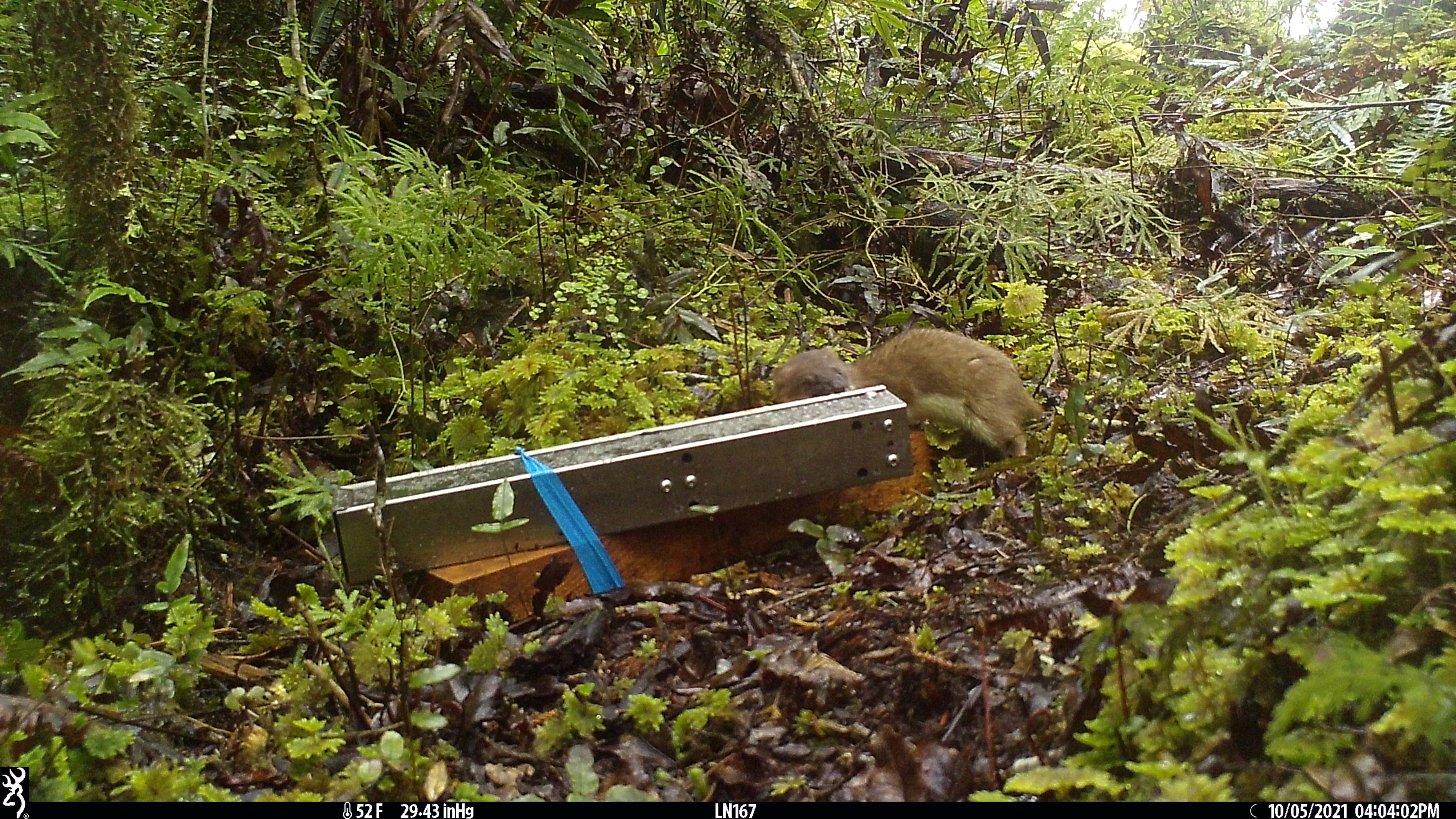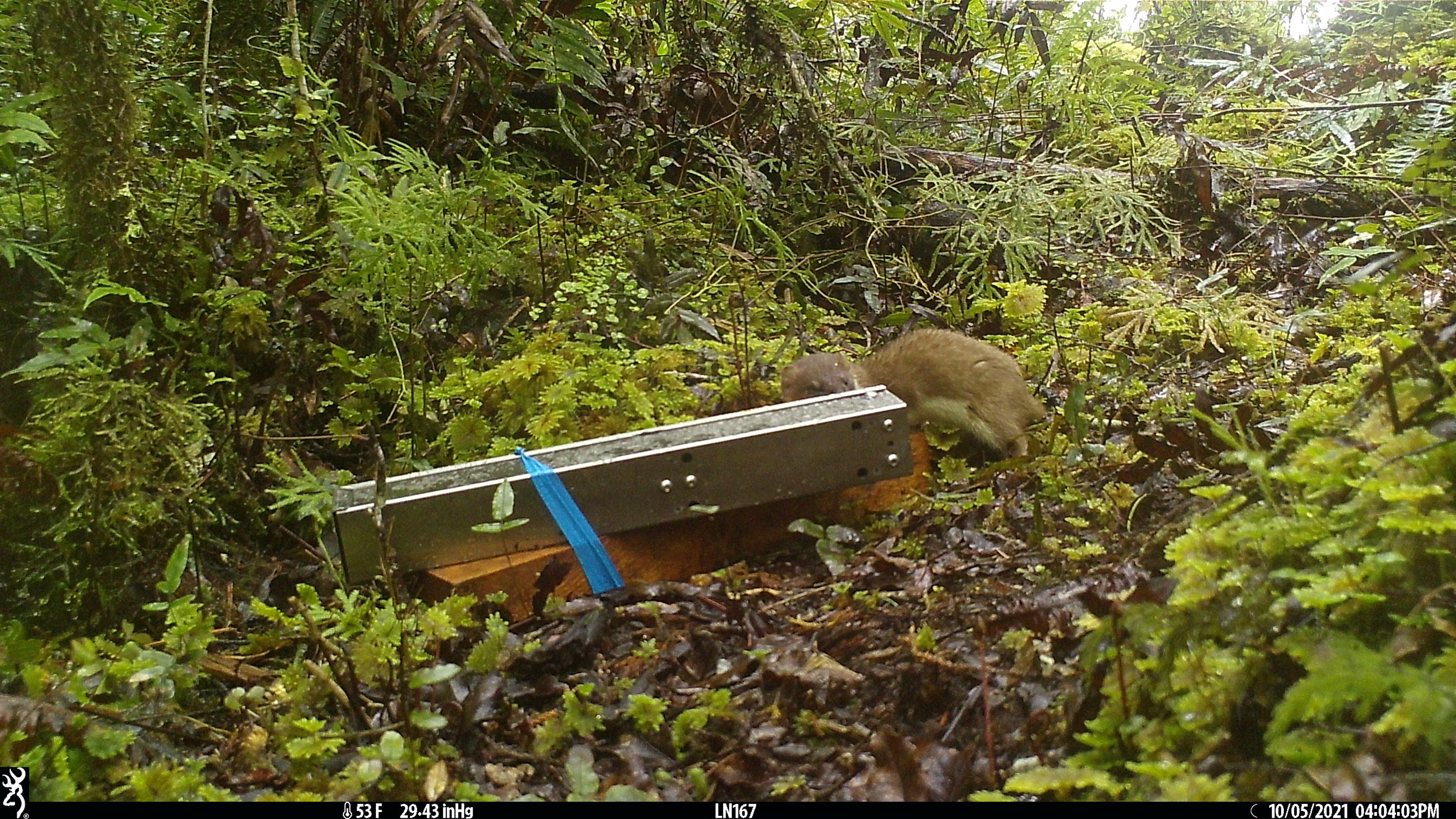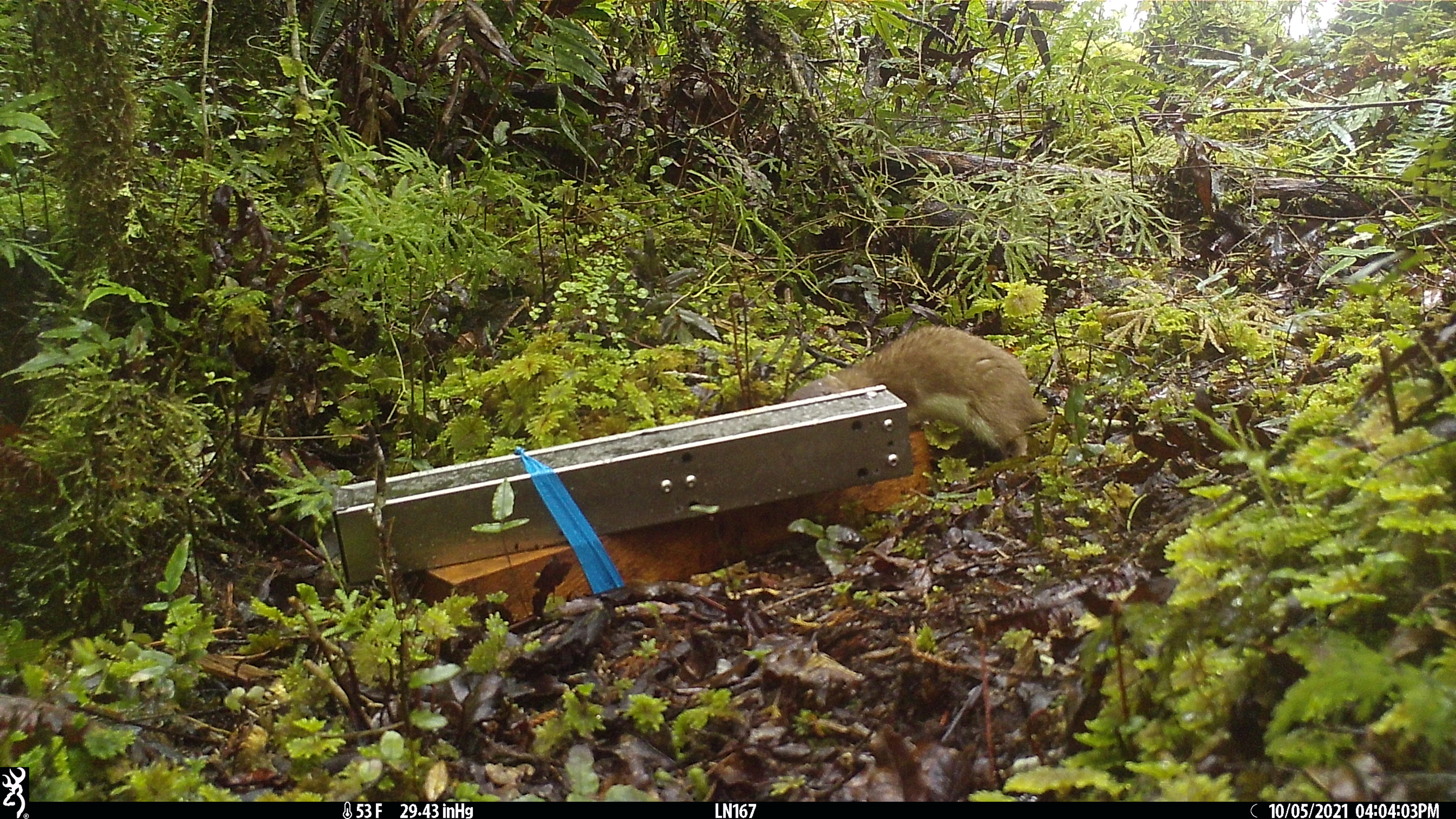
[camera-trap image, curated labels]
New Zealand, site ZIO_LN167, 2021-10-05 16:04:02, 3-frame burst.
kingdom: Animalia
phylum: Chordata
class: Mammalia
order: Carnivora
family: Mustelidae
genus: Mustela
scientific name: Mustela erminea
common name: stoat